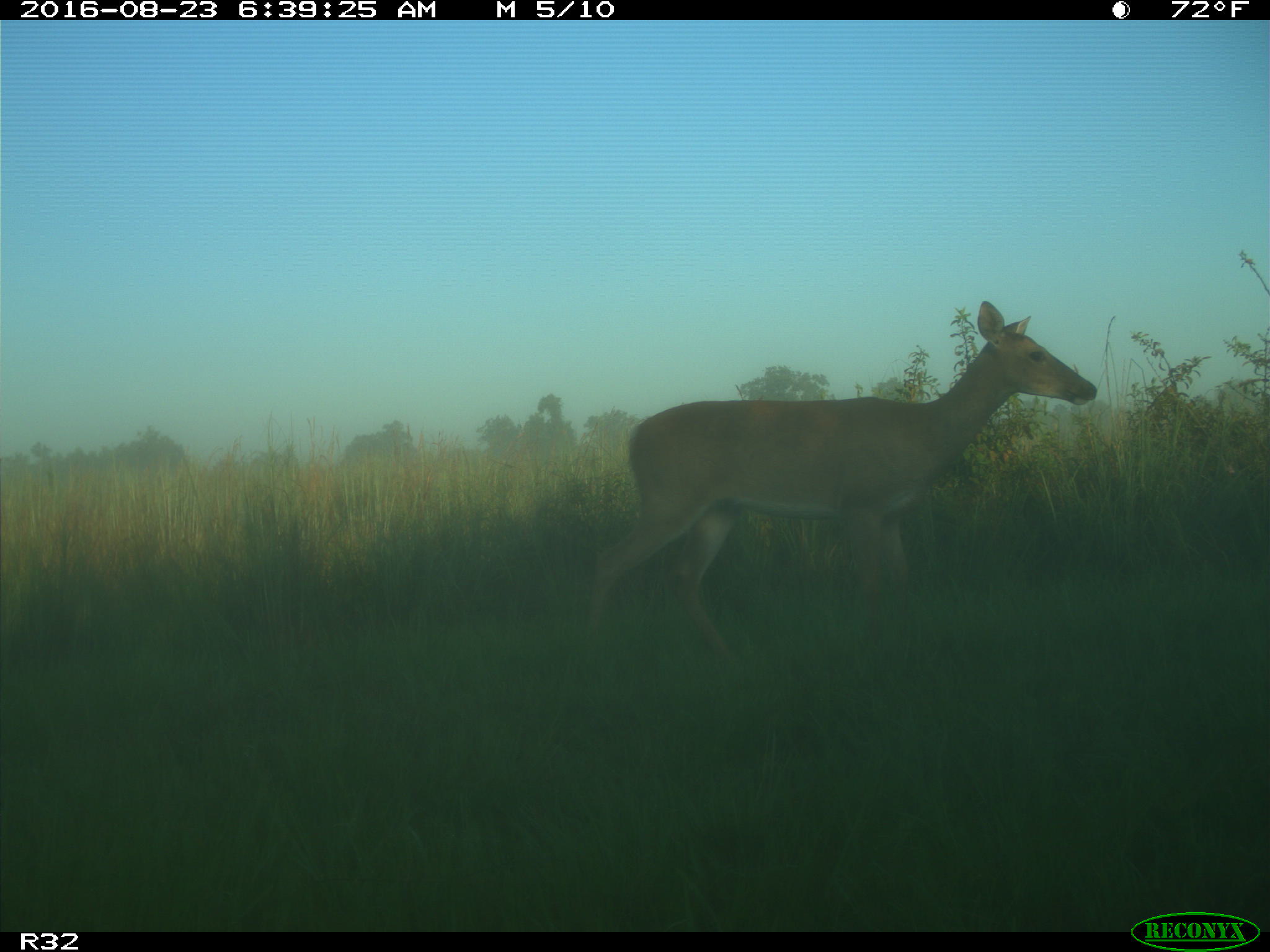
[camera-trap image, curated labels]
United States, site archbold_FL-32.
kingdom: Animalia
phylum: Chordata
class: Mammalia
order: Artiodactyla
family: Cervidae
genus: Odocoileus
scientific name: Odocoileus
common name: deer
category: unidentified deer